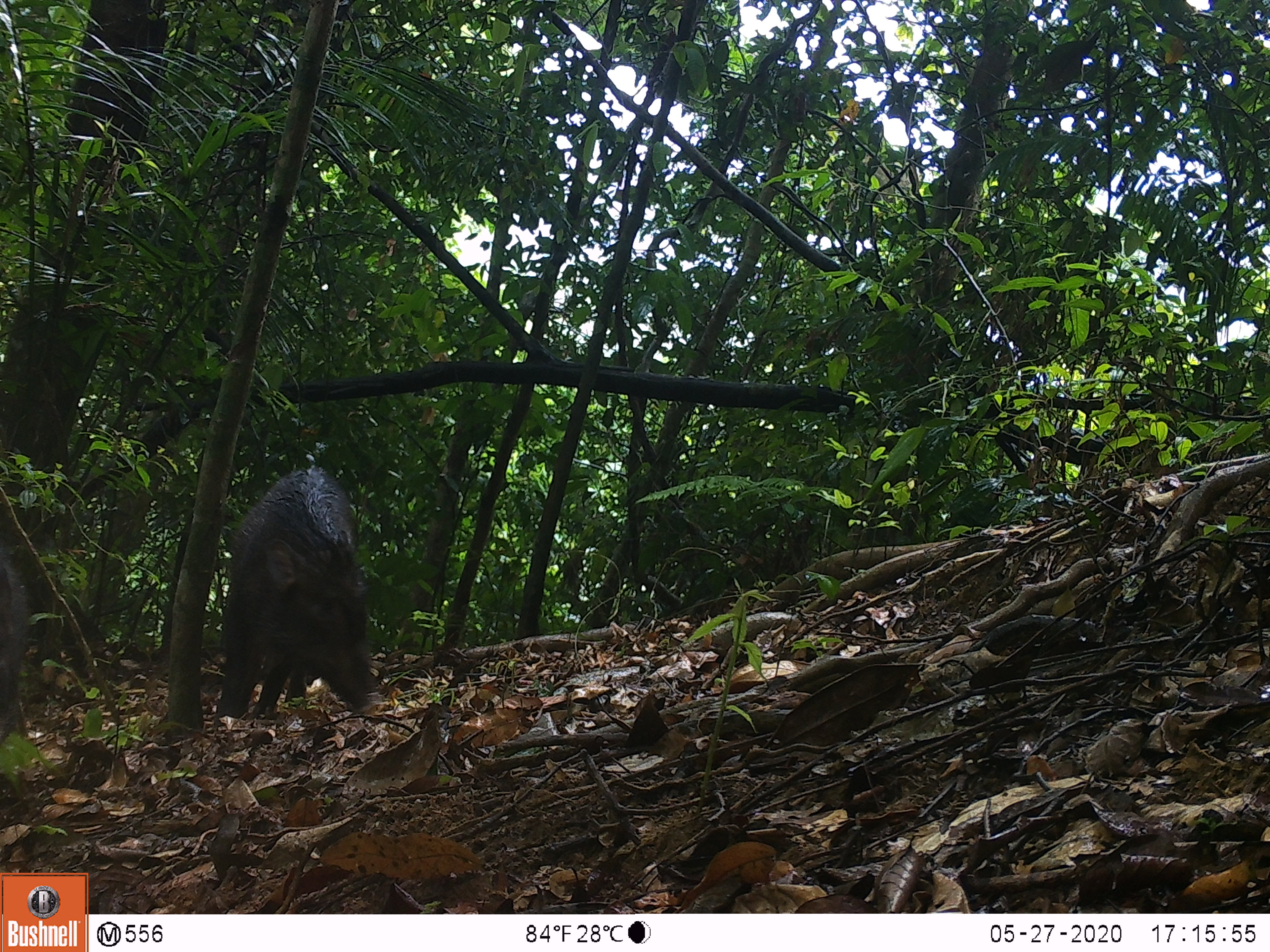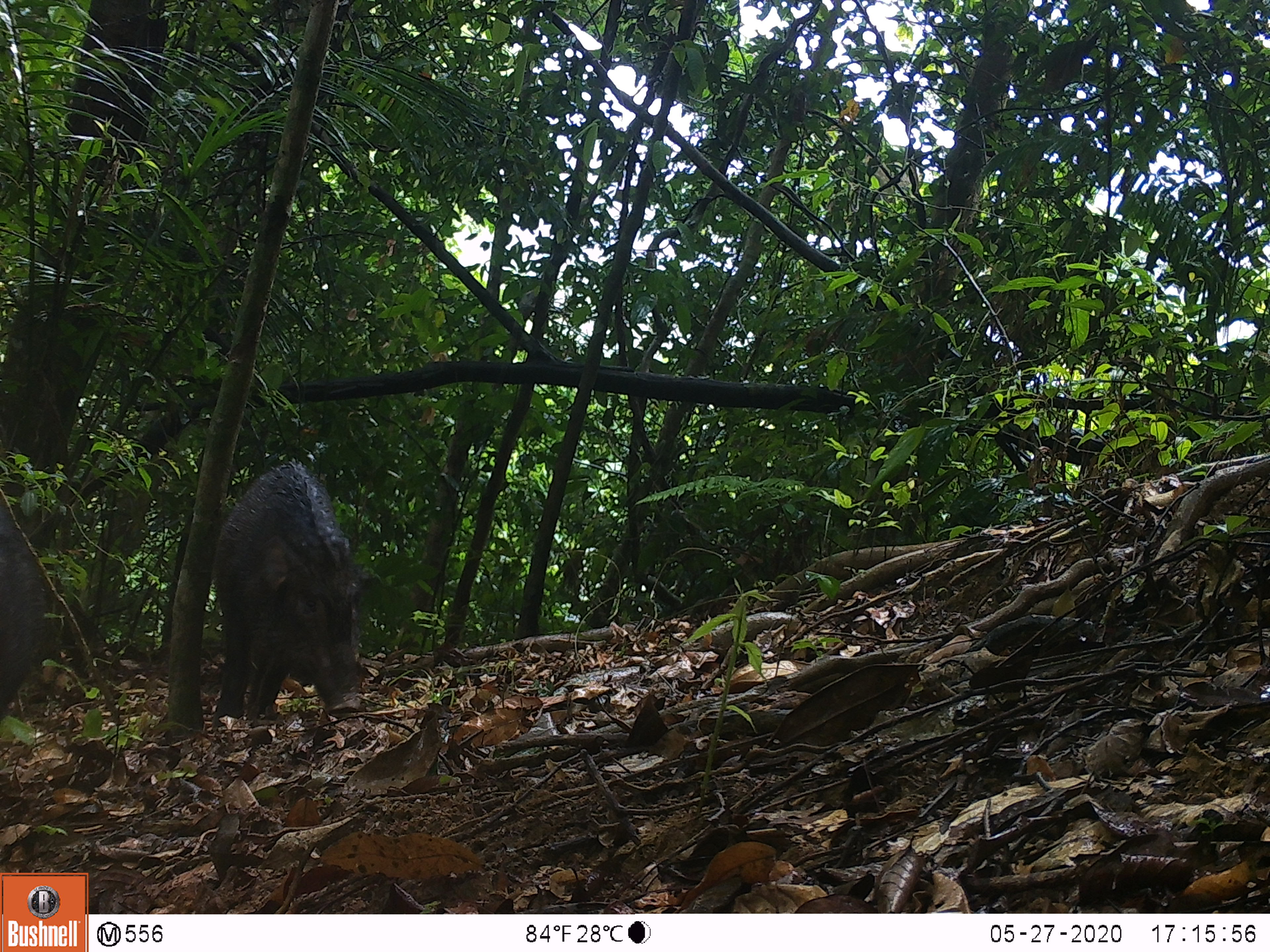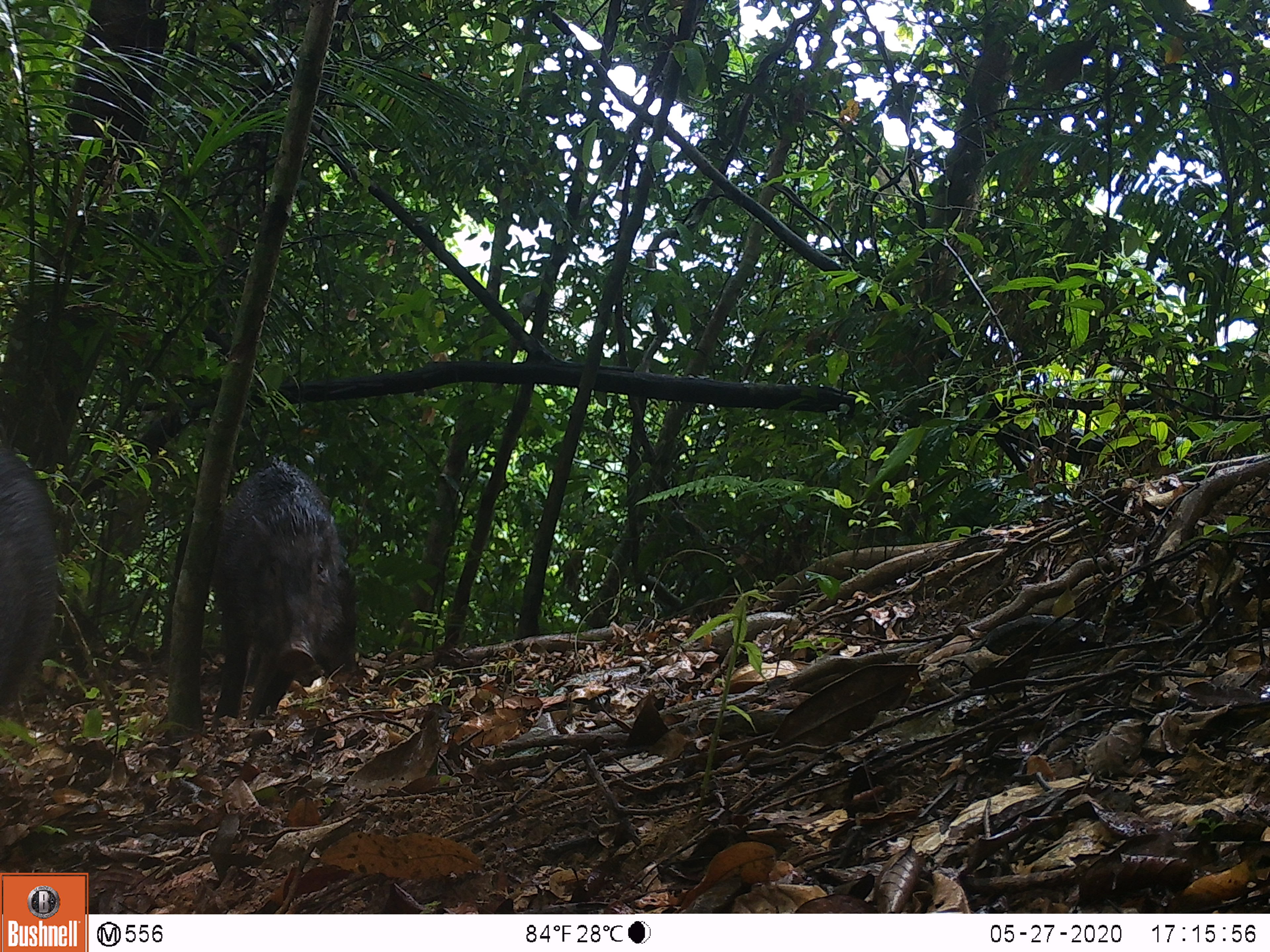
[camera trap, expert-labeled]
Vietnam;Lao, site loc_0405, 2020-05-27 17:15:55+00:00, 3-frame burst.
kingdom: Animalia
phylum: Chordata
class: Mammalia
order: Artiodactyla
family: Suidae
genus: Sus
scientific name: Sus scrofa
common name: eurasian wild pig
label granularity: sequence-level